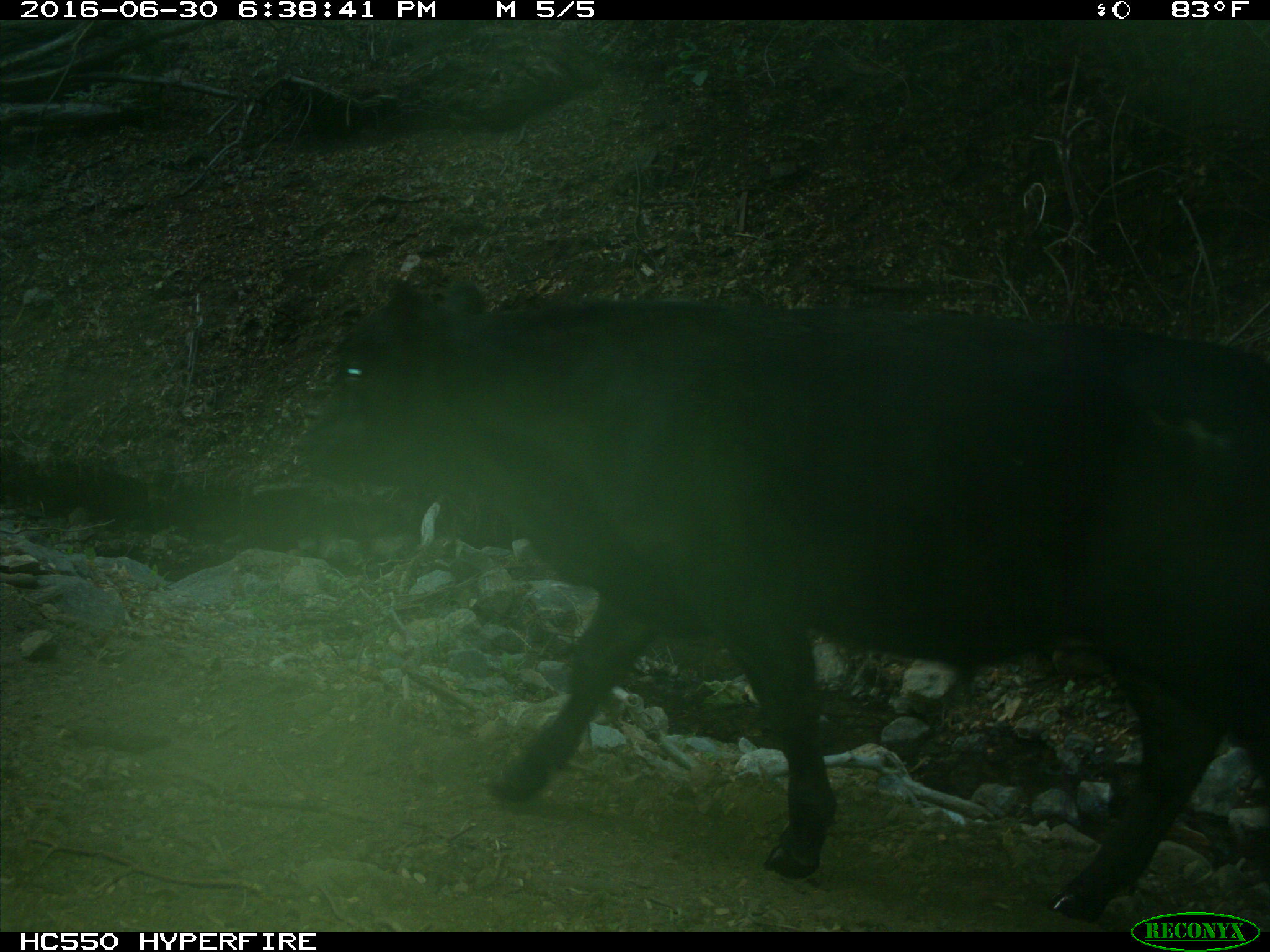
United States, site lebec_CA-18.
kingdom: Animalia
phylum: Chordata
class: Mammalia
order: Artiodactyla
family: Bovidae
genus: Bos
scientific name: Bos taurus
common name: domestic cow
Bos taurus (domestic cow).